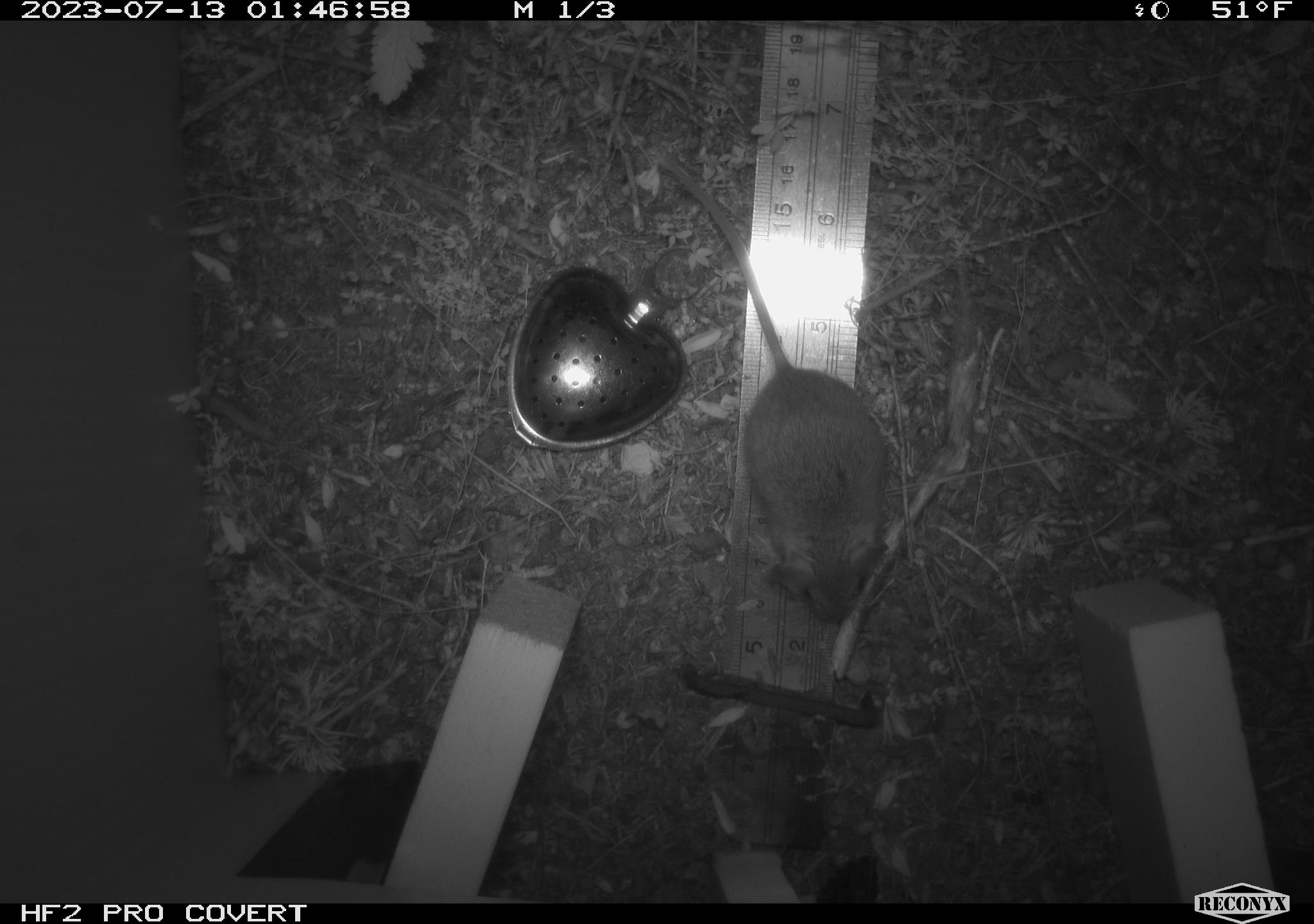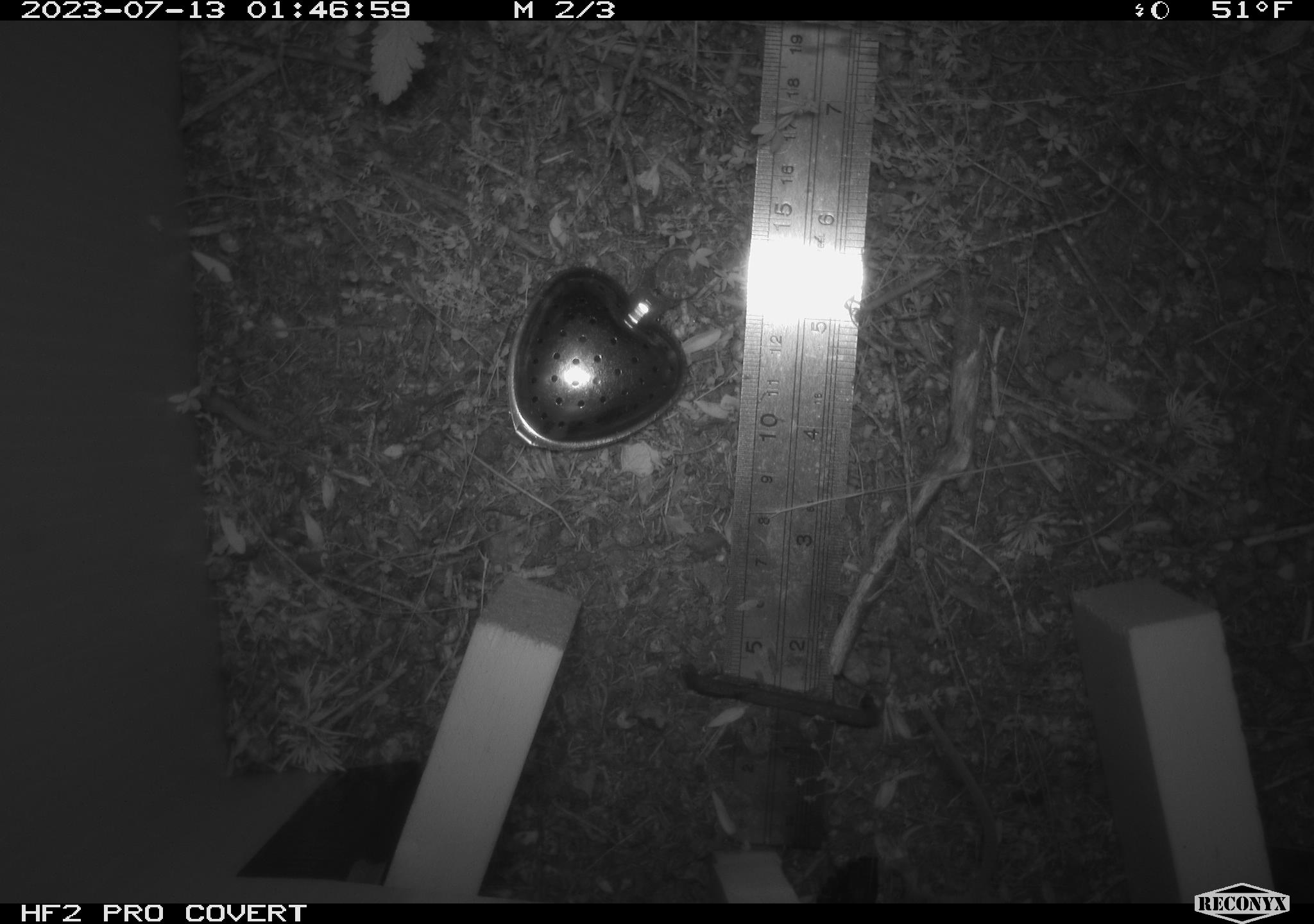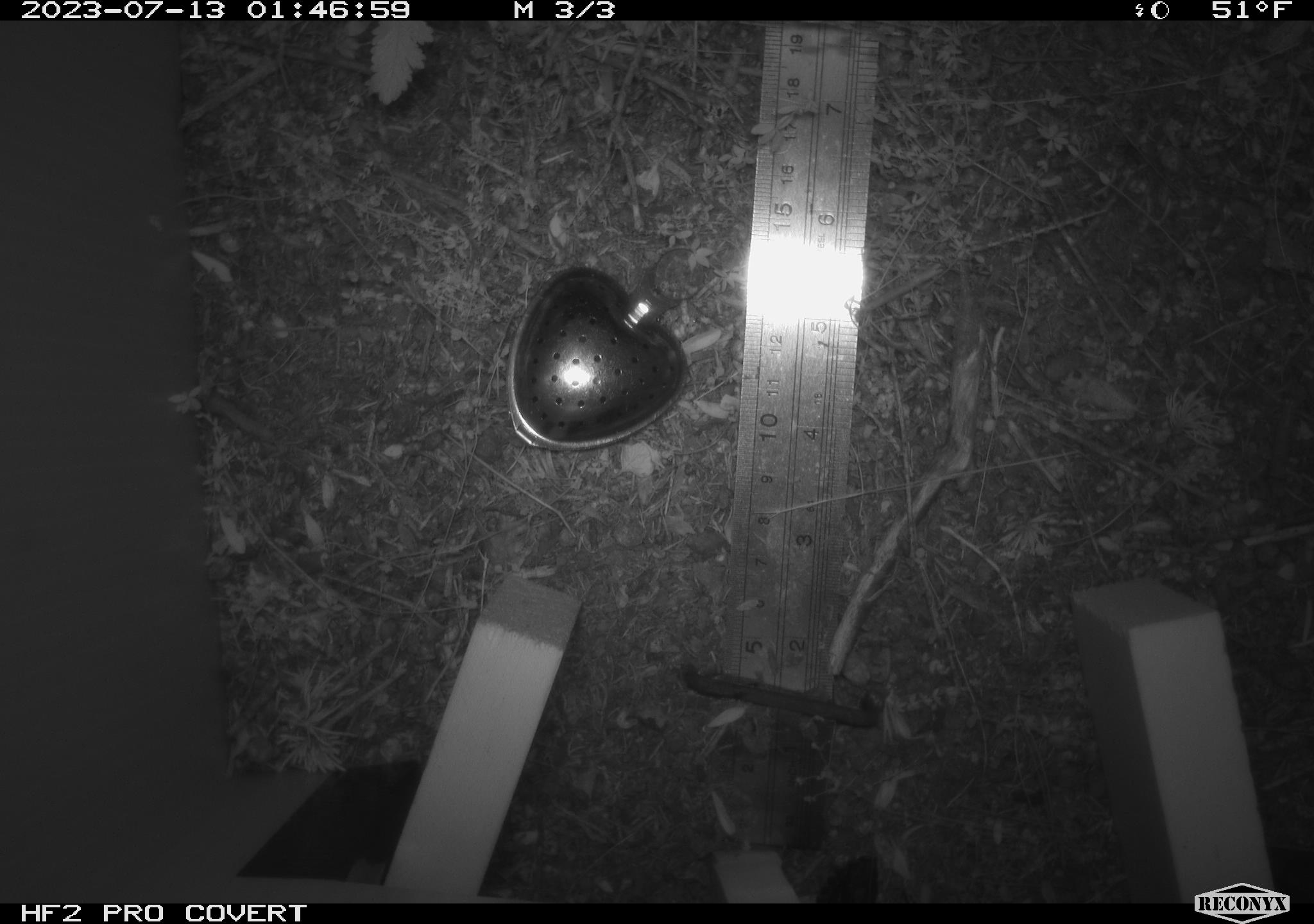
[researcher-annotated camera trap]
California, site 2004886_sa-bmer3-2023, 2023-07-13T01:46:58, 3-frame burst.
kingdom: Animalia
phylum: Chordata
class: Mammalia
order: Rodentia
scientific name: Rodentia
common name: mouse species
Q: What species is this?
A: Mouse species (Rodentia).